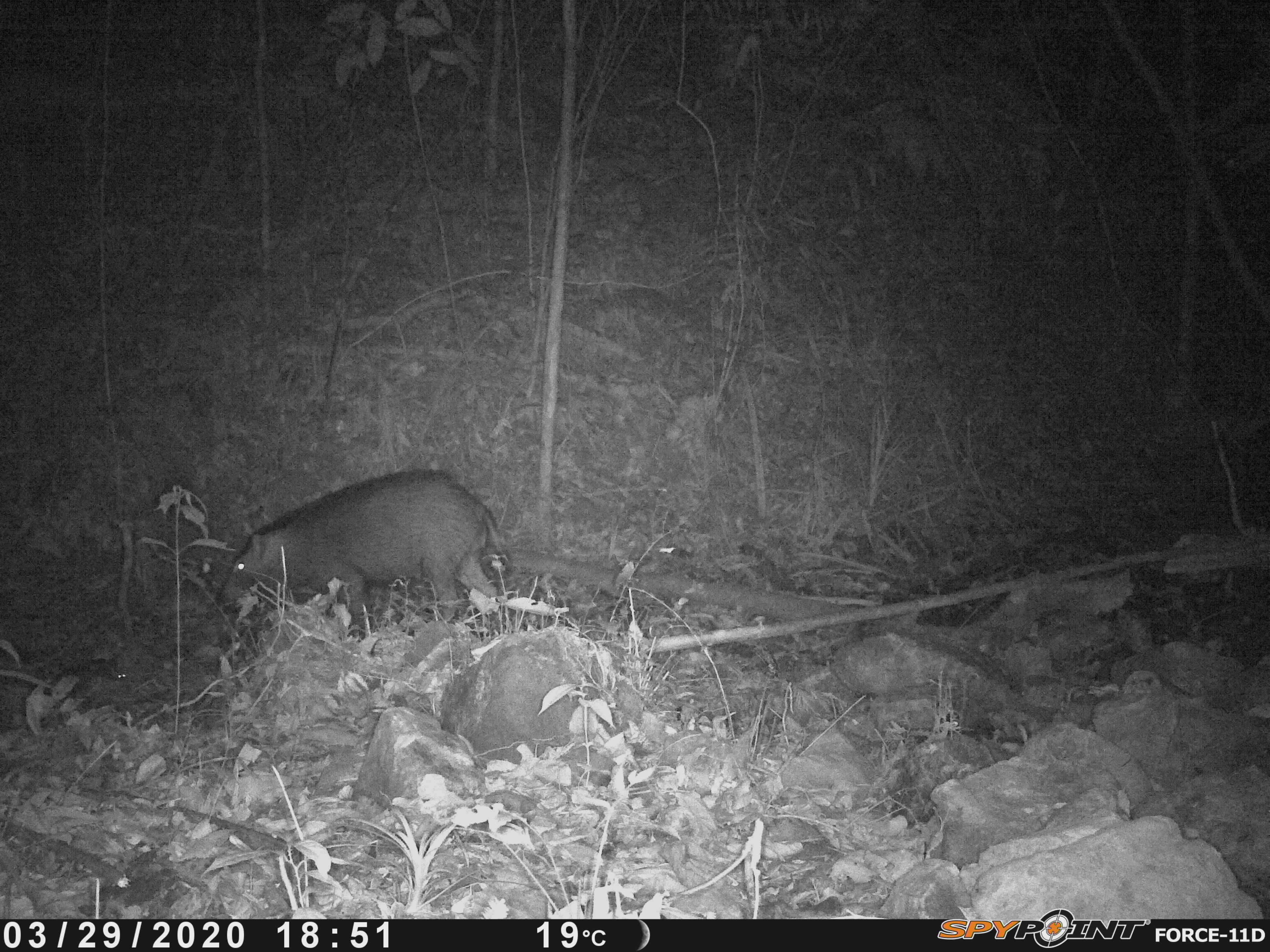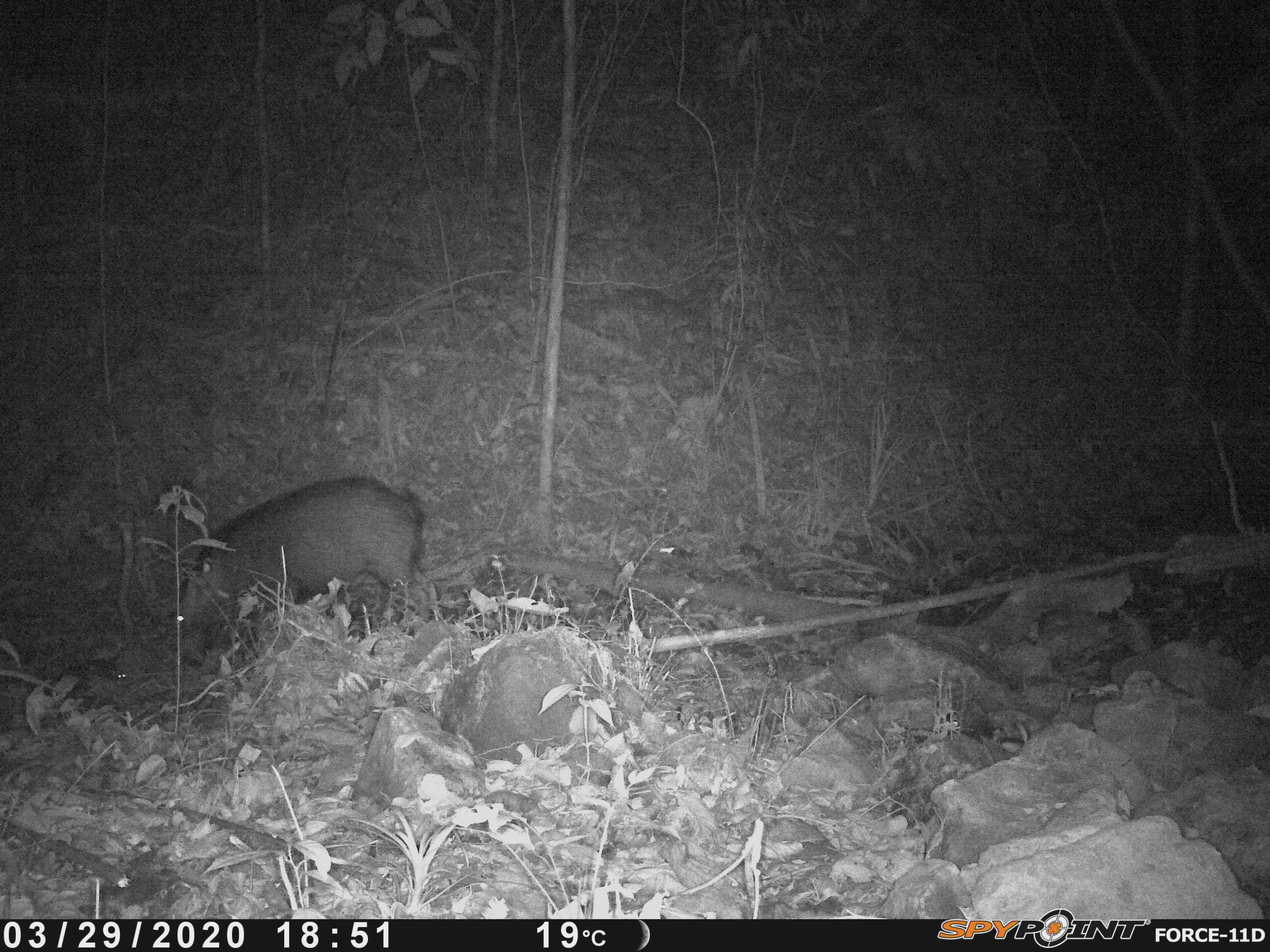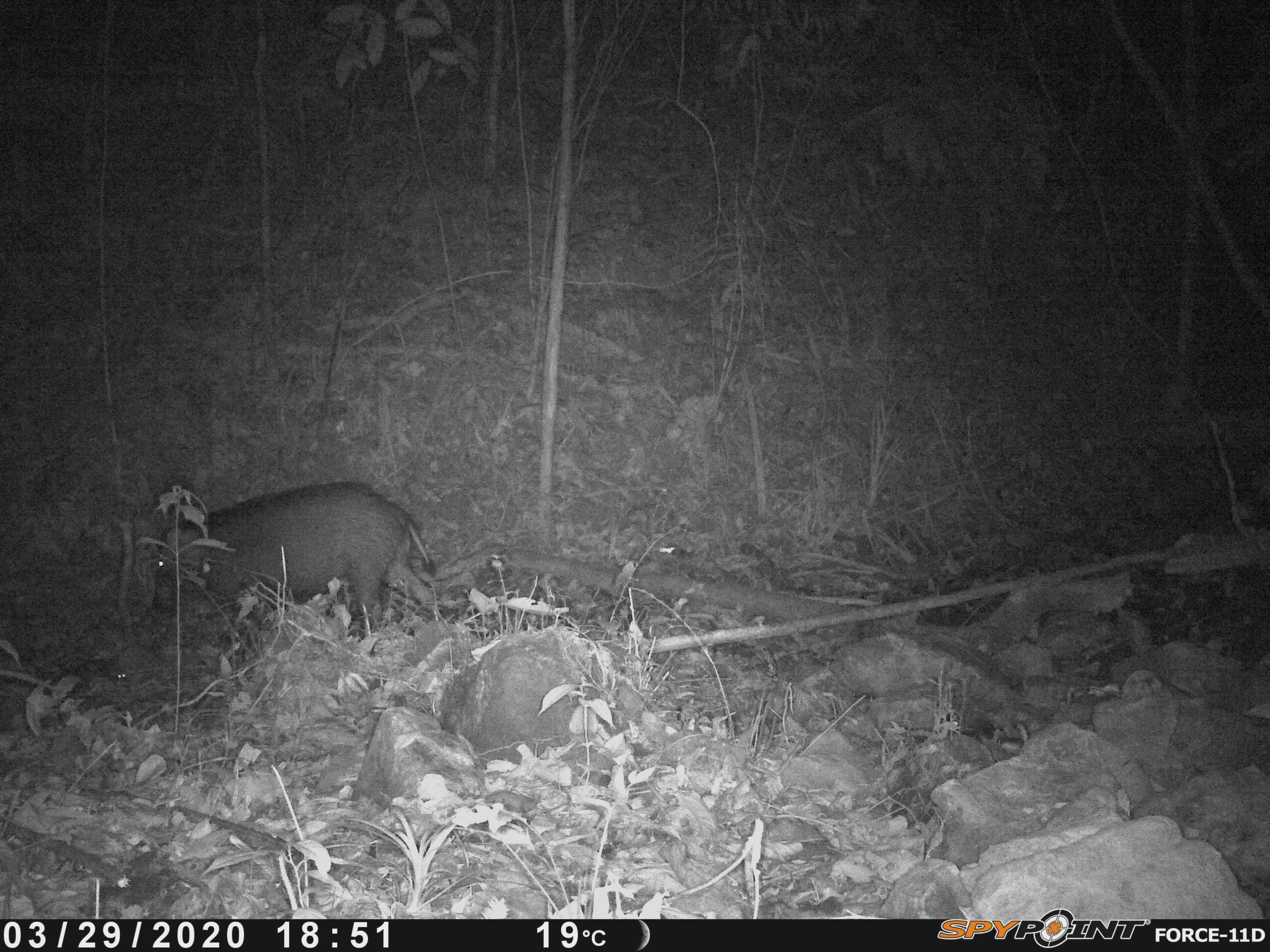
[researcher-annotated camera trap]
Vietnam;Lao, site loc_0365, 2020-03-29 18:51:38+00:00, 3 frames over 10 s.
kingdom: Animalia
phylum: Chordata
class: Mammalia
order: Artiodactyla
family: Suidae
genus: Sus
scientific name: Sus scrofa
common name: eurasian wild pig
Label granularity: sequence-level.